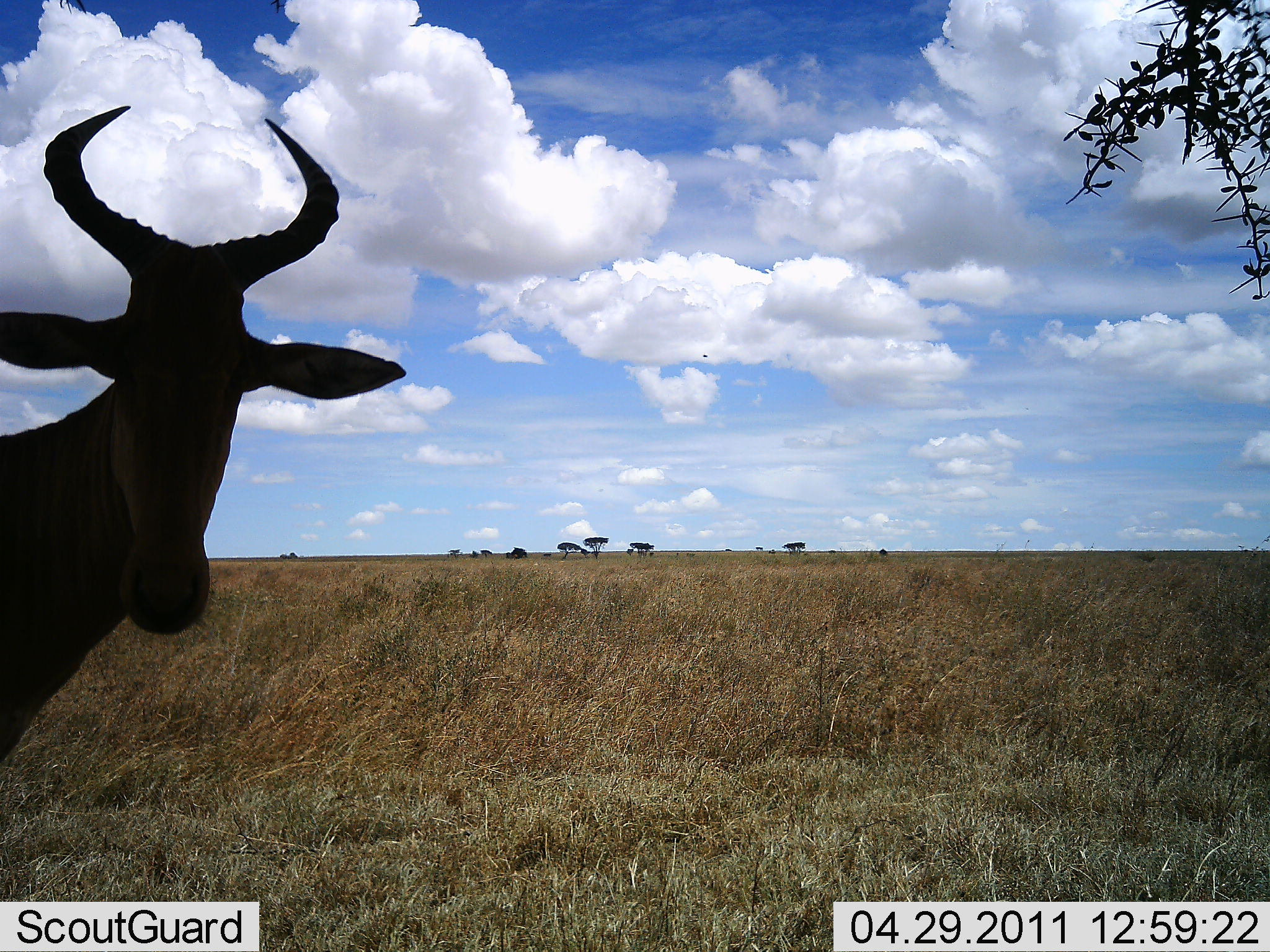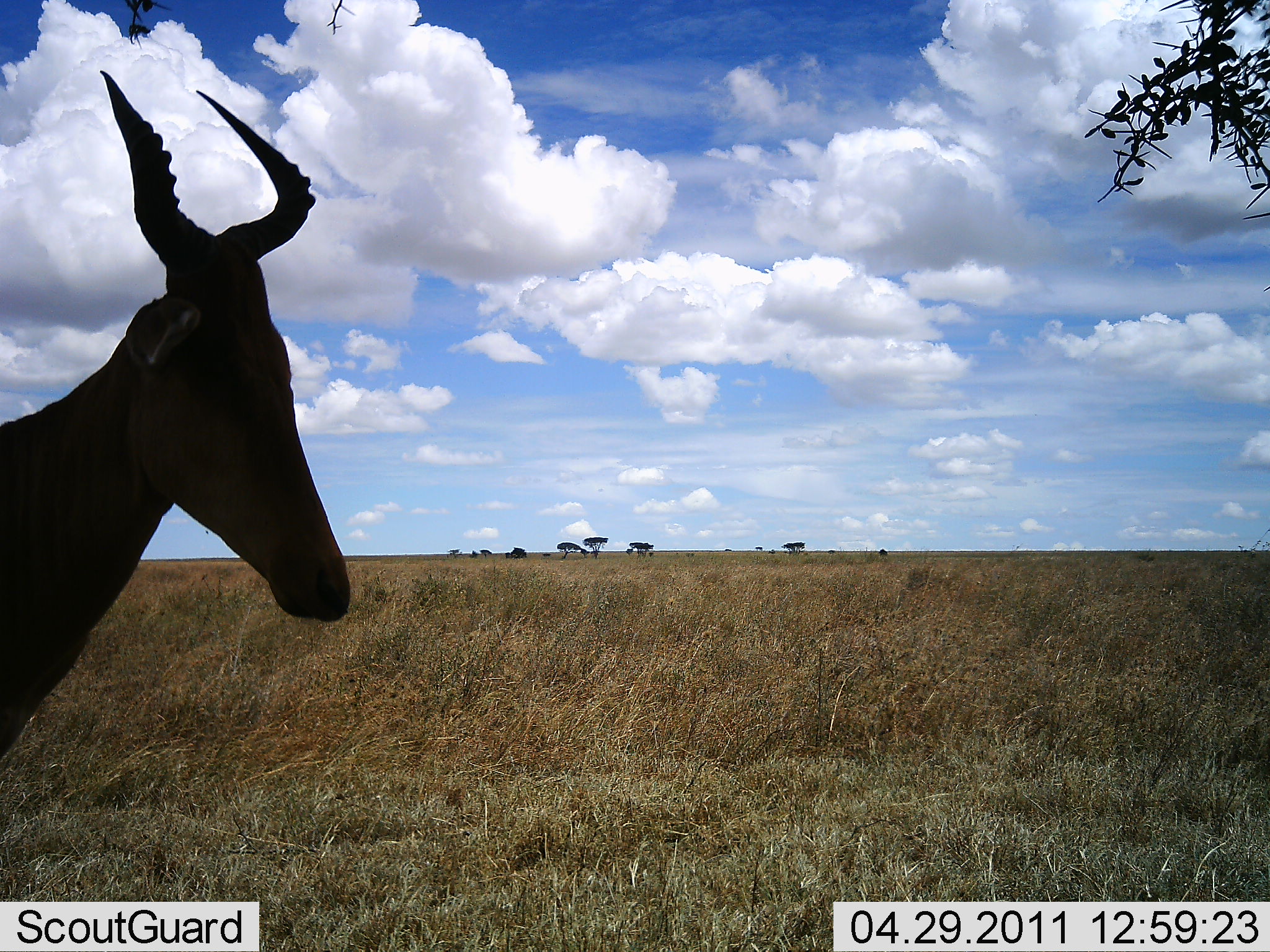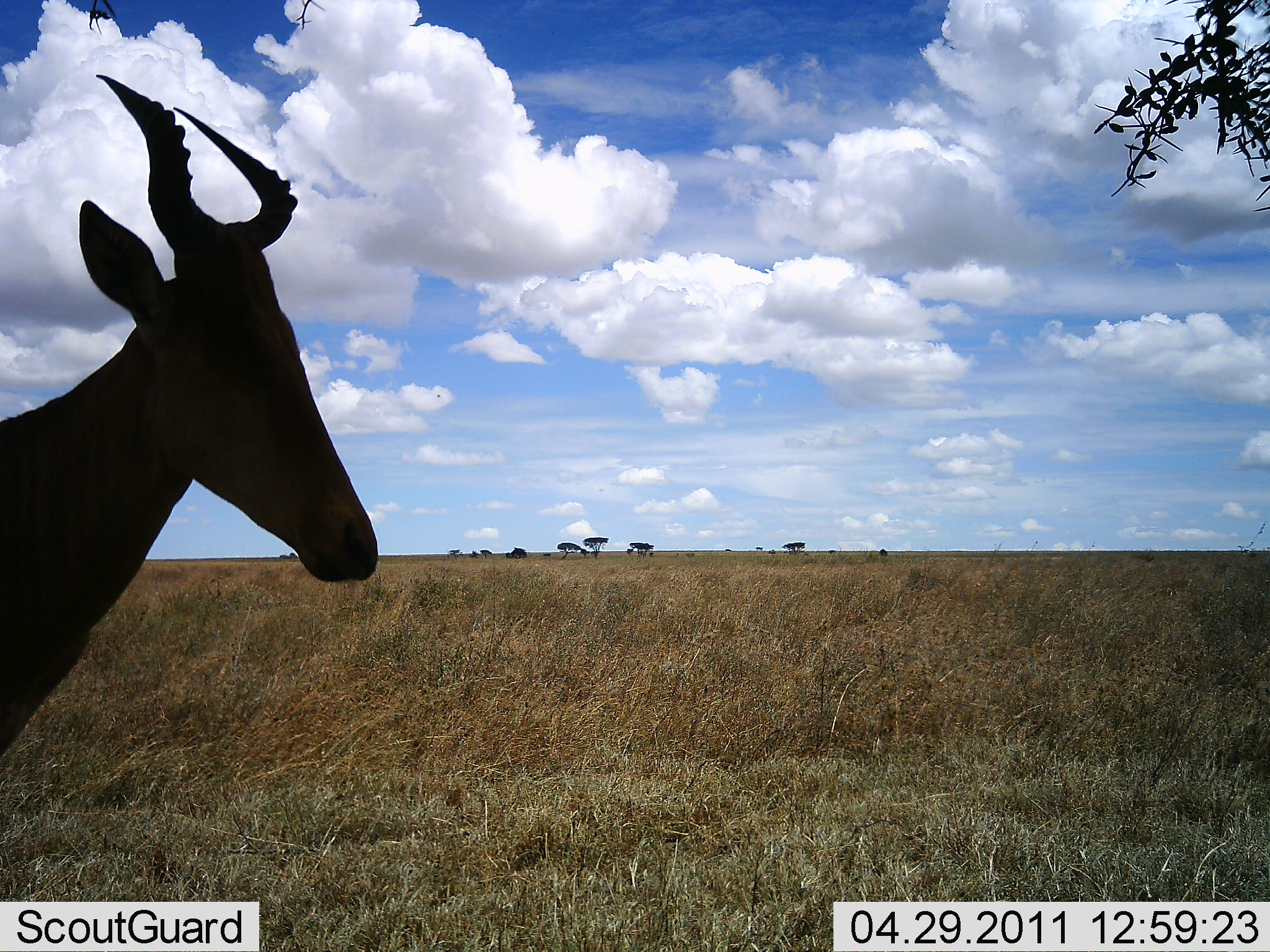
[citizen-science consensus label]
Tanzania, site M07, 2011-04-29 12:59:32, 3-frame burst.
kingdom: Animalia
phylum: Chordata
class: Mammalia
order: Artiodactyla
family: Bovidae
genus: Alcelaphus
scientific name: Alcelaphus buselaphus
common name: hartebeest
Hartebeest (Alcelaphus buselaphus), count 1. Behavior (volunteer vote fractions): standing 100%, resting 0%, moving 0%, interacting 0%. Young present (vote fraction): 0%. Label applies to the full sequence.